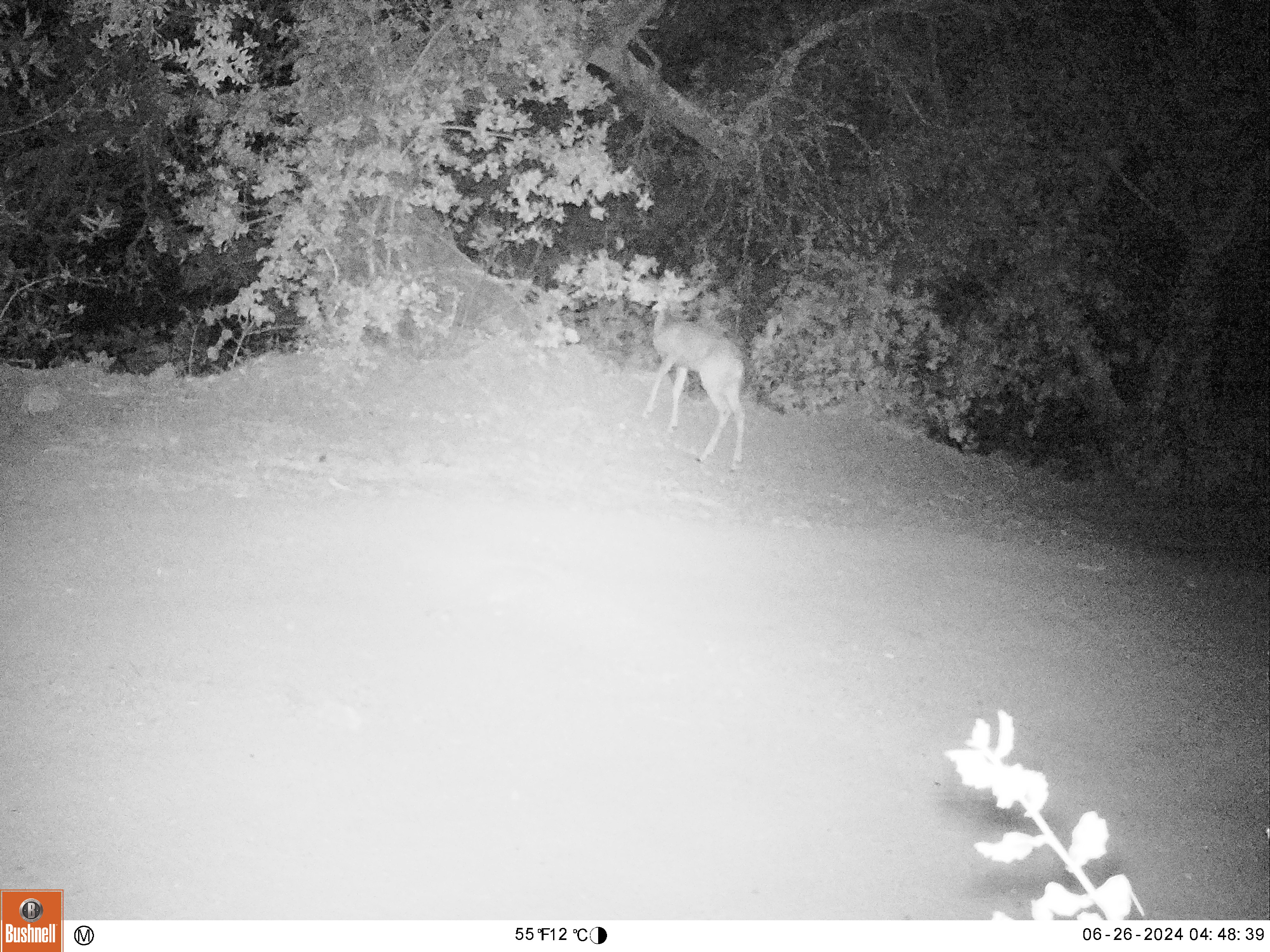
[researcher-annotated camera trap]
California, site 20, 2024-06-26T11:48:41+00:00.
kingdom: Animalia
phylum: Chordata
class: Mammalia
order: Artiodactyla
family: Cervidae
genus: Odocoileus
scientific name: Odocoileus hemionus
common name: mule deer